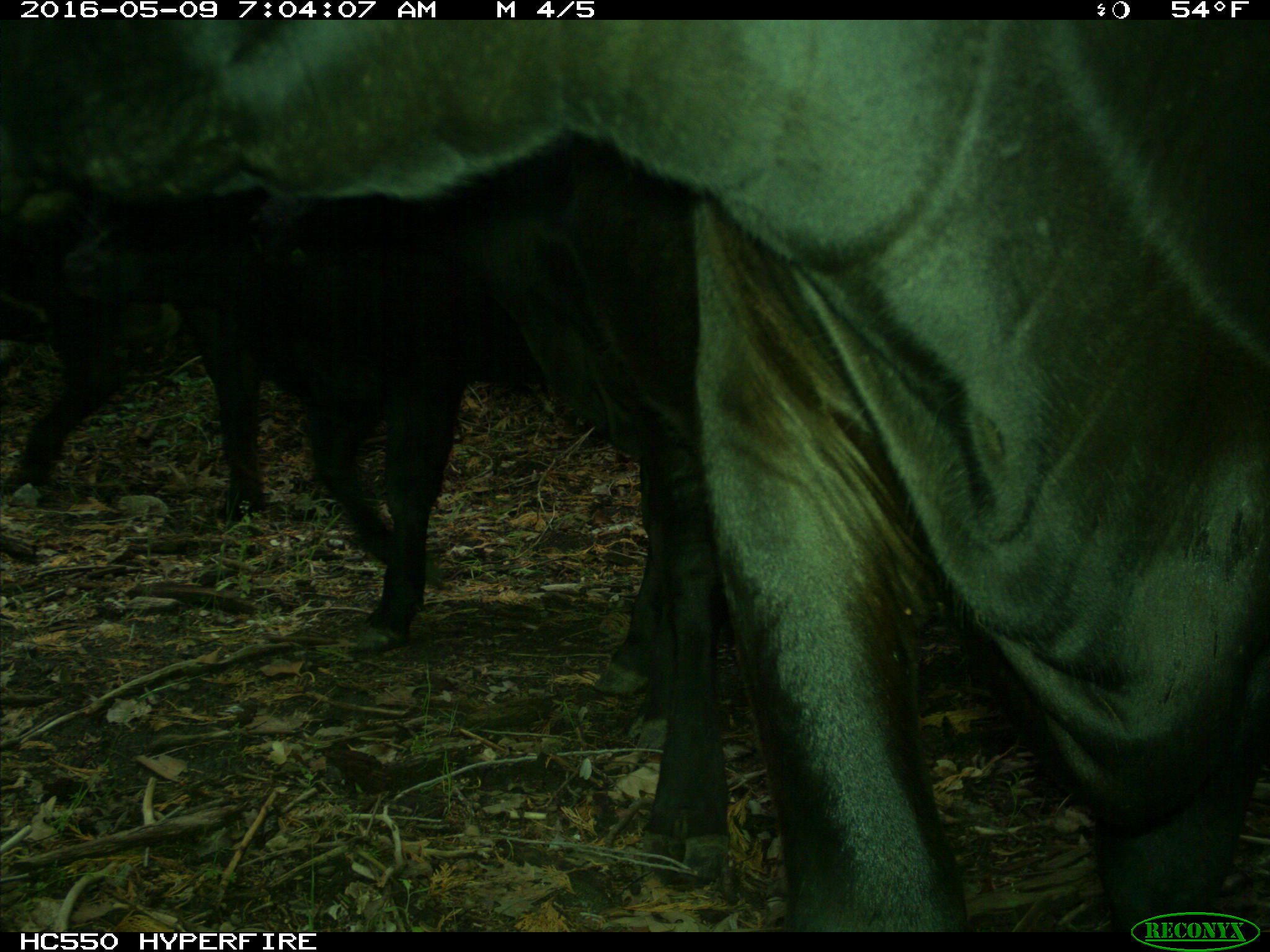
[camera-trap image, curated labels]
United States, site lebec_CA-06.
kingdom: Animalia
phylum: Chordata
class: Mammalia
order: Artiodactyla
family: Bovidae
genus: Bos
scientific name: Bos taurus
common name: domestic cow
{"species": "Bos taurus (domestic cow)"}